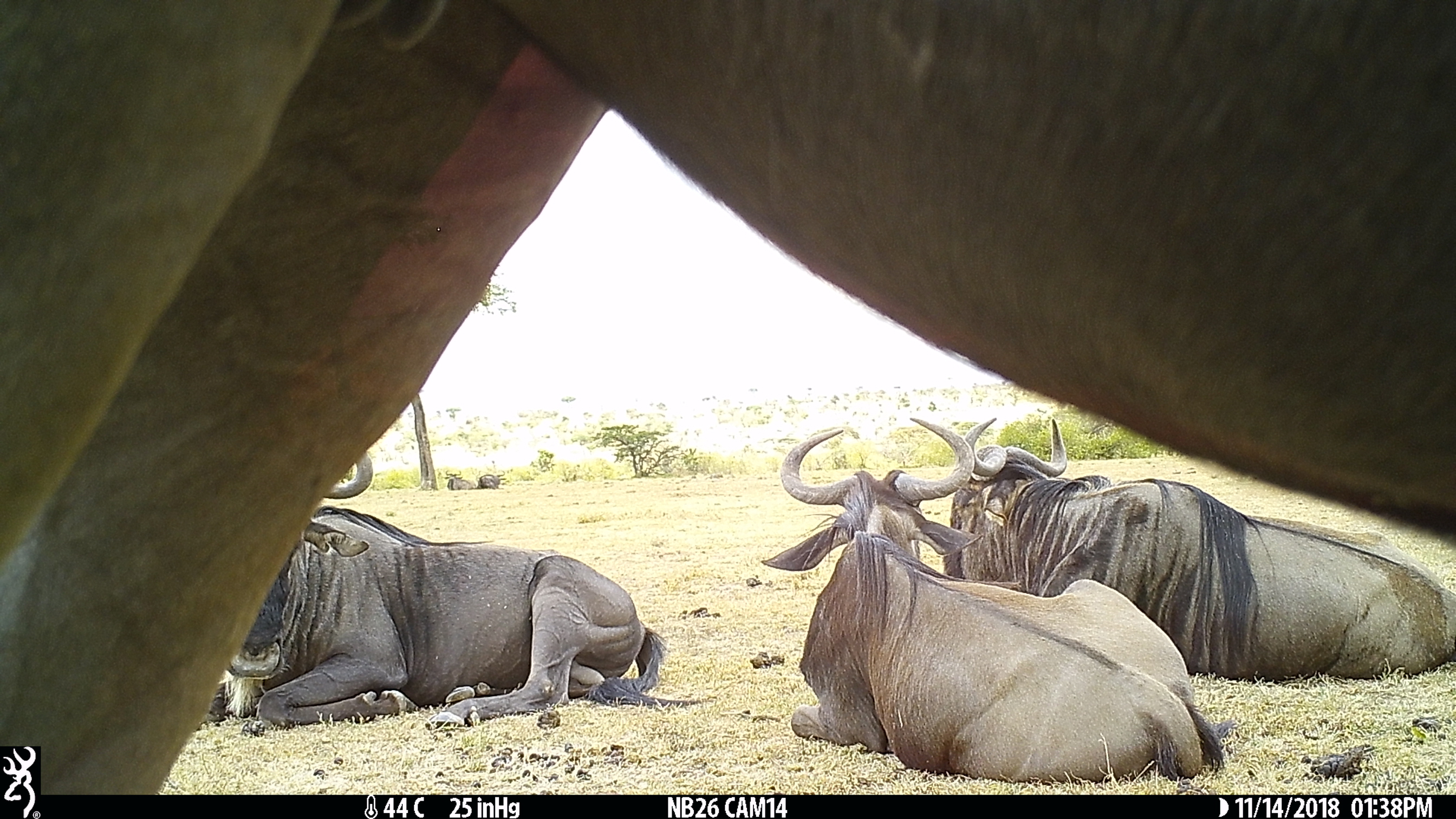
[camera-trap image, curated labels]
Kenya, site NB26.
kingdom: Animalia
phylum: Chordata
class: Mammalia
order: Artiodactyla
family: Bovidae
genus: Connochaetes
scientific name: Connochaetes taurinus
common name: blue wildebeest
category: wildebeest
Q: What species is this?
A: Wildebeest (blue wildebeest) (Connochaetes taurinus).